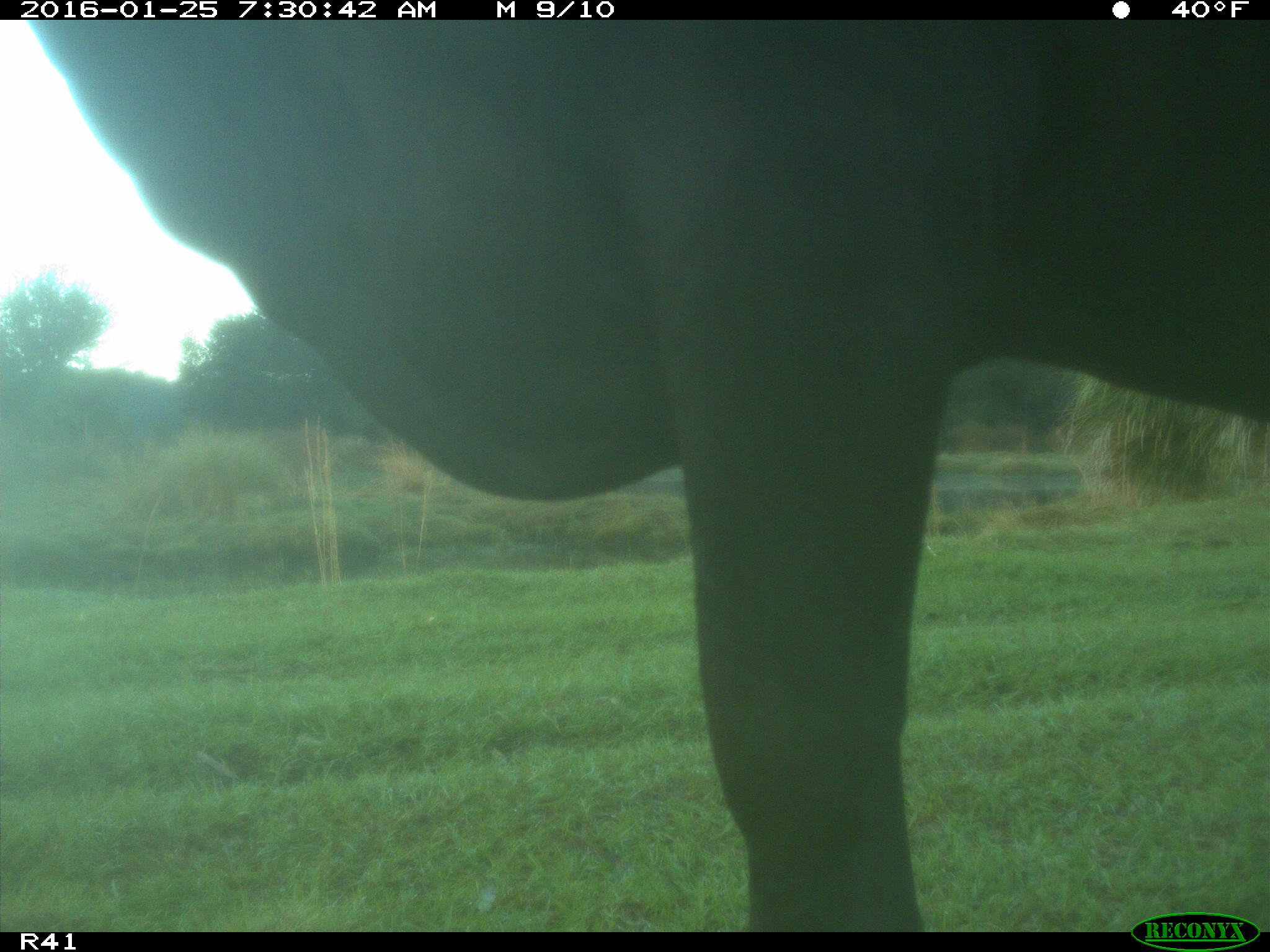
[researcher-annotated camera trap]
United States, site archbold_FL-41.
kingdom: Animalia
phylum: Chordata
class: Mammalia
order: Artiodactyla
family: Bovidae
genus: Bos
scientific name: Bos taurus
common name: domestic cow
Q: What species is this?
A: Bos taurus (domestic cow).